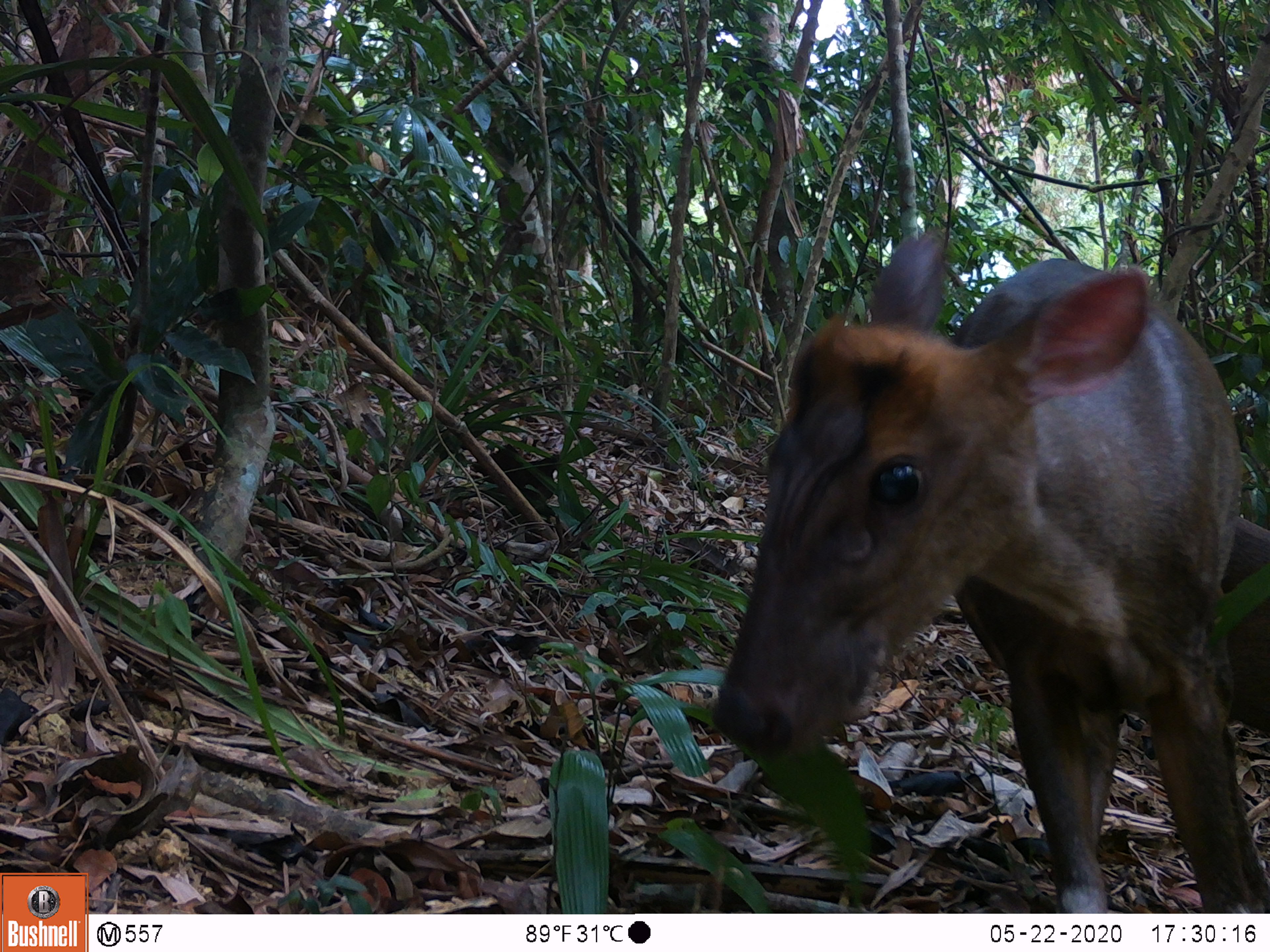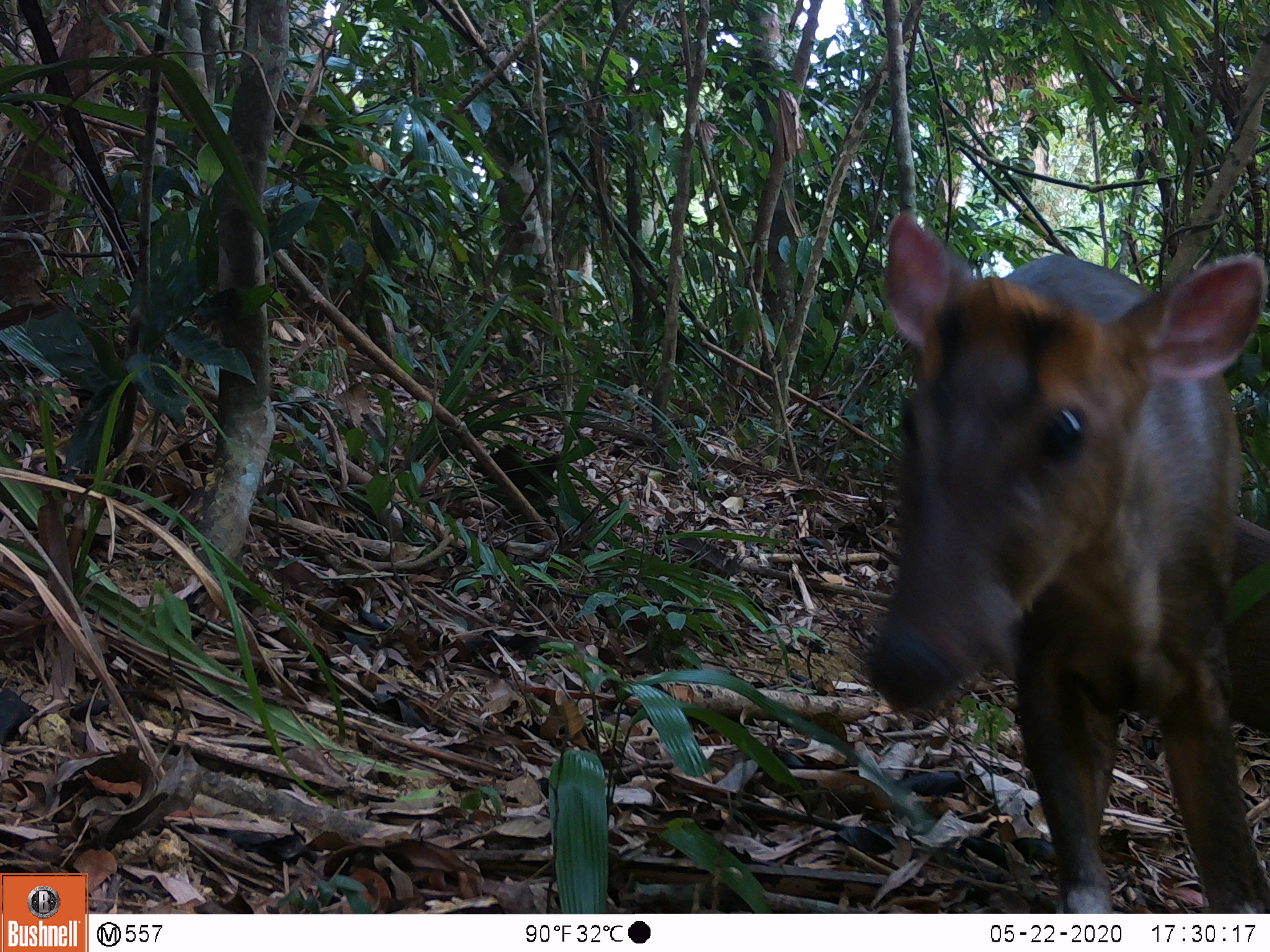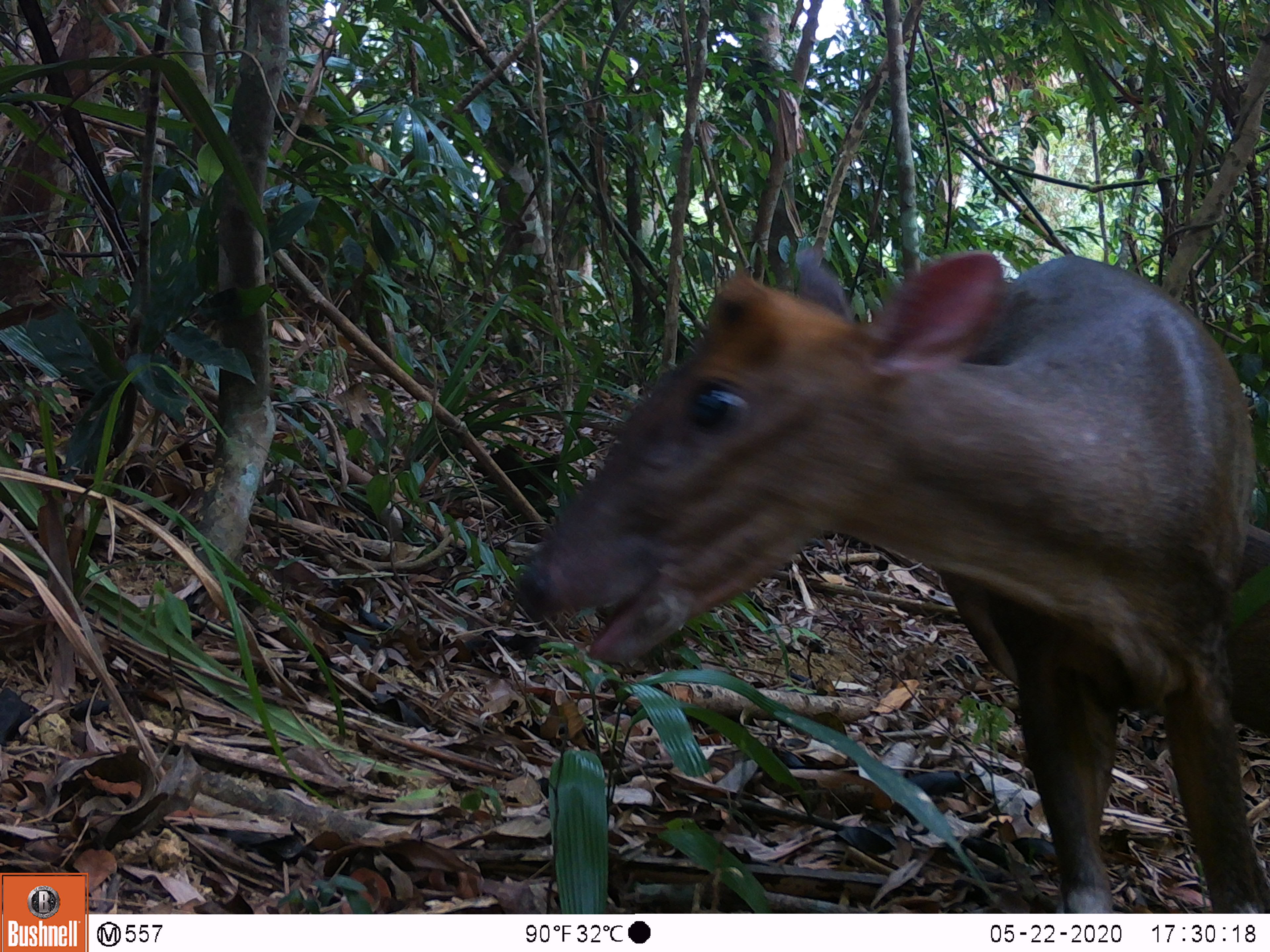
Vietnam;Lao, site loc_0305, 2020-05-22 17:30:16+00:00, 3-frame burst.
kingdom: Animalia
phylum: Chordata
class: Mammalia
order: Artiodactyla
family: Cervidae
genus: Muntiacus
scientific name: Muntiacus rooseveltorum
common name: roosevelt's muntjac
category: roosevelts muntjac group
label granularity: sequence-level